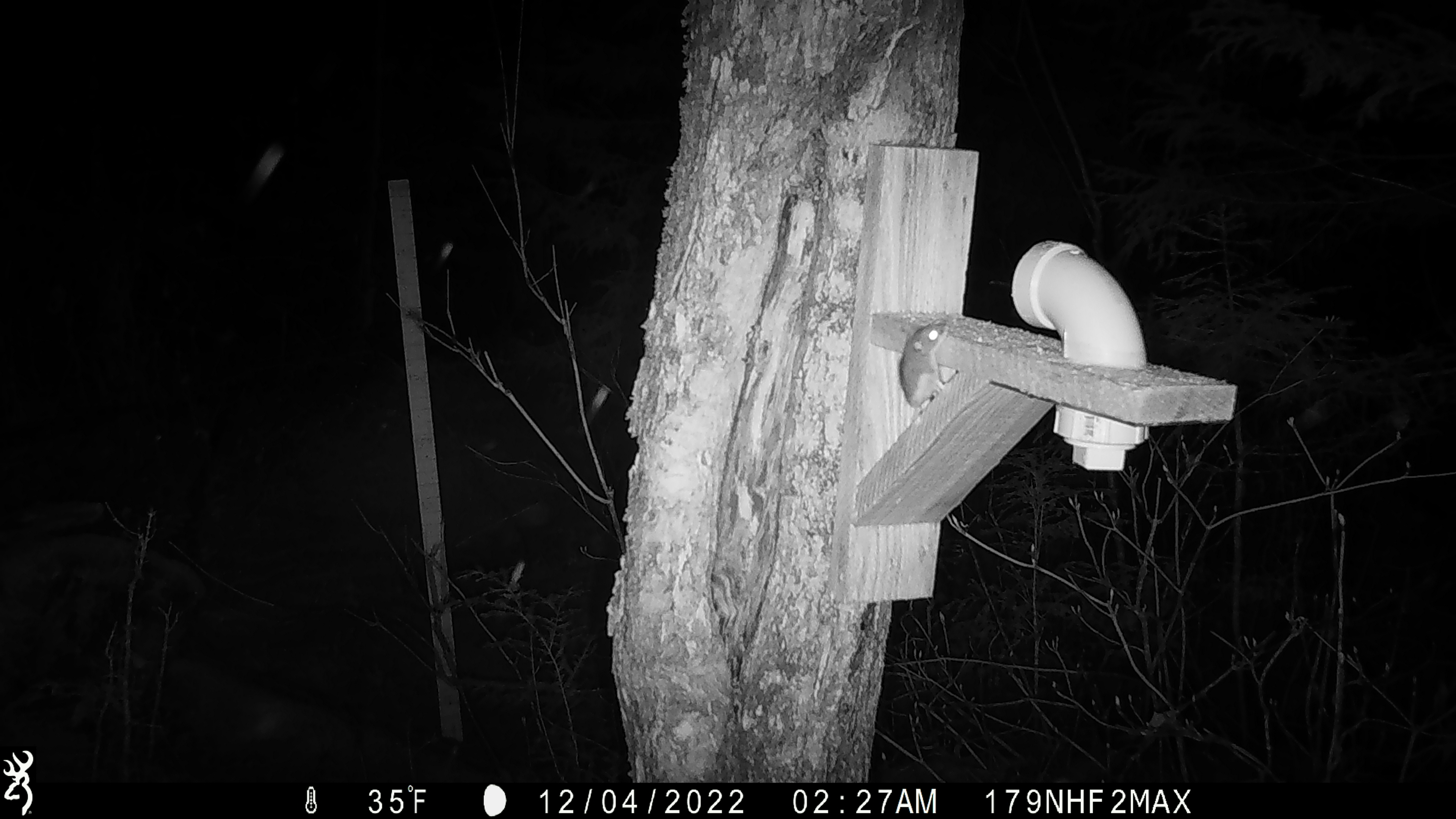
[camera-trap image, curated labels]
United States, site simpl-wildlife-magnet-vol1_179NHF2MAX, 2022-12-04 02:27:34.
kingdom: Animalia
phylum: Chordata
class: Mammalia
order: Rodentia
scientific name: Rodentia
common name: mouse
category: mouse sp.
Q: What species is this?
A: Mouse sp. (mouse) (Rodentia).